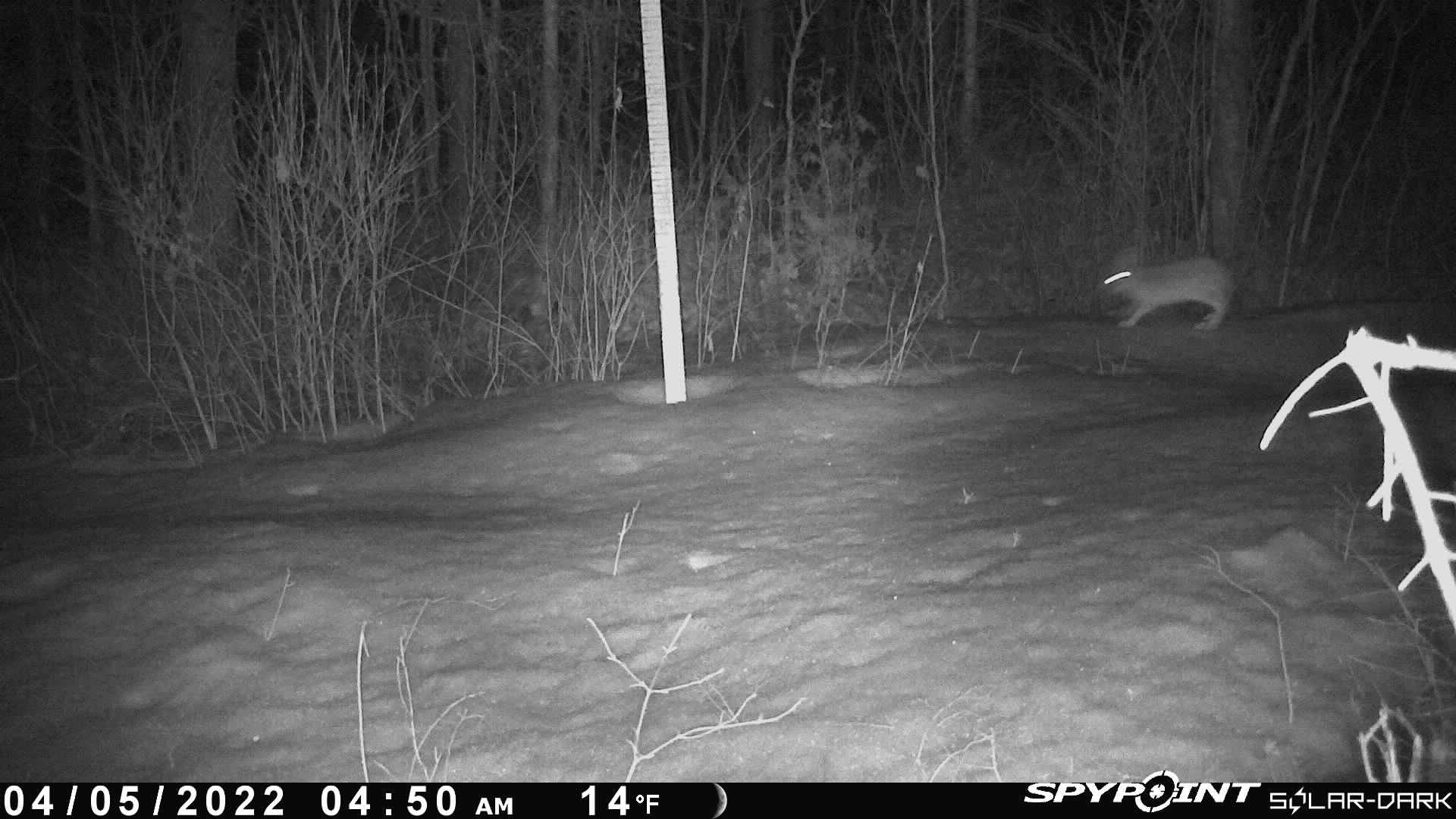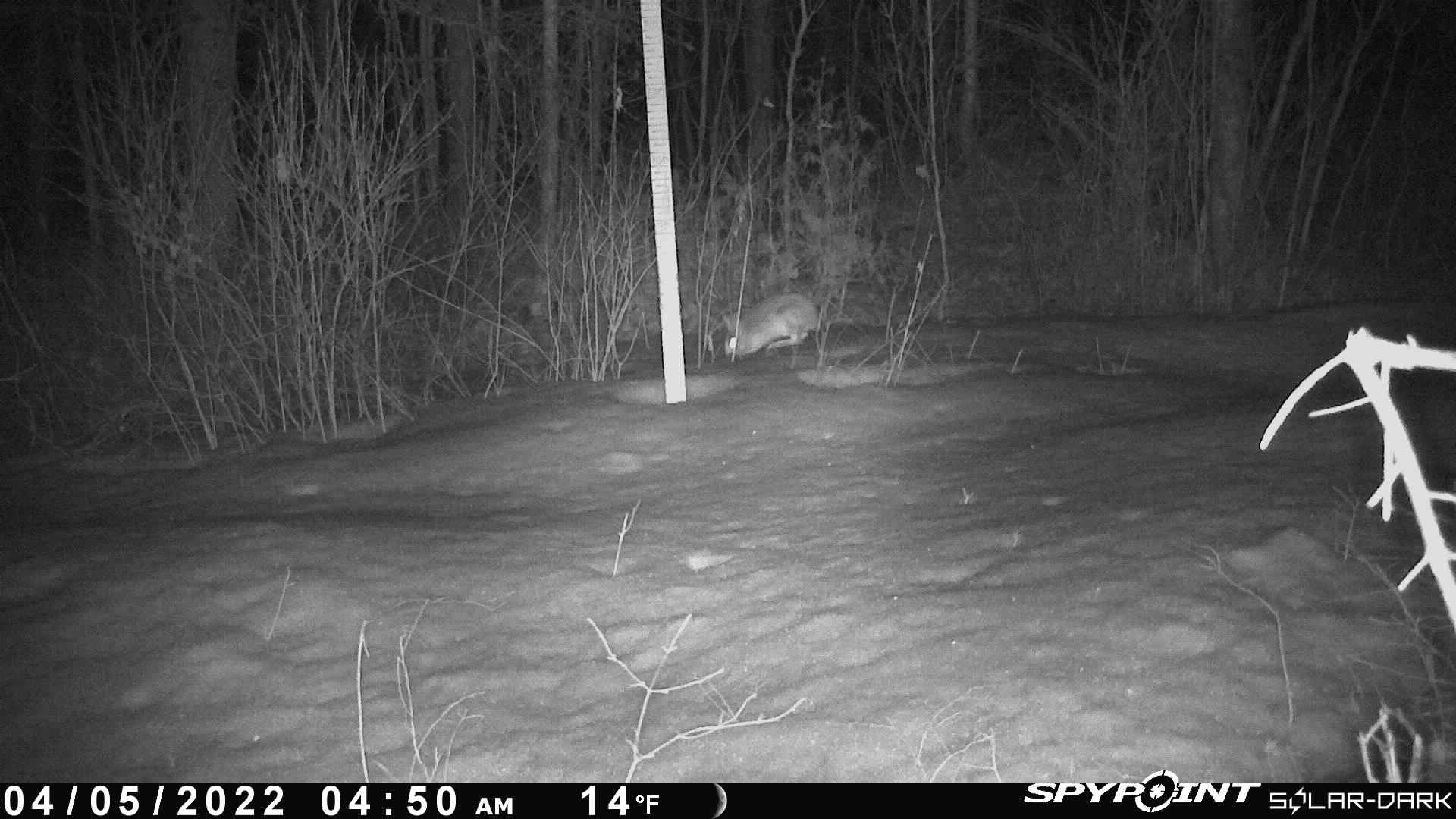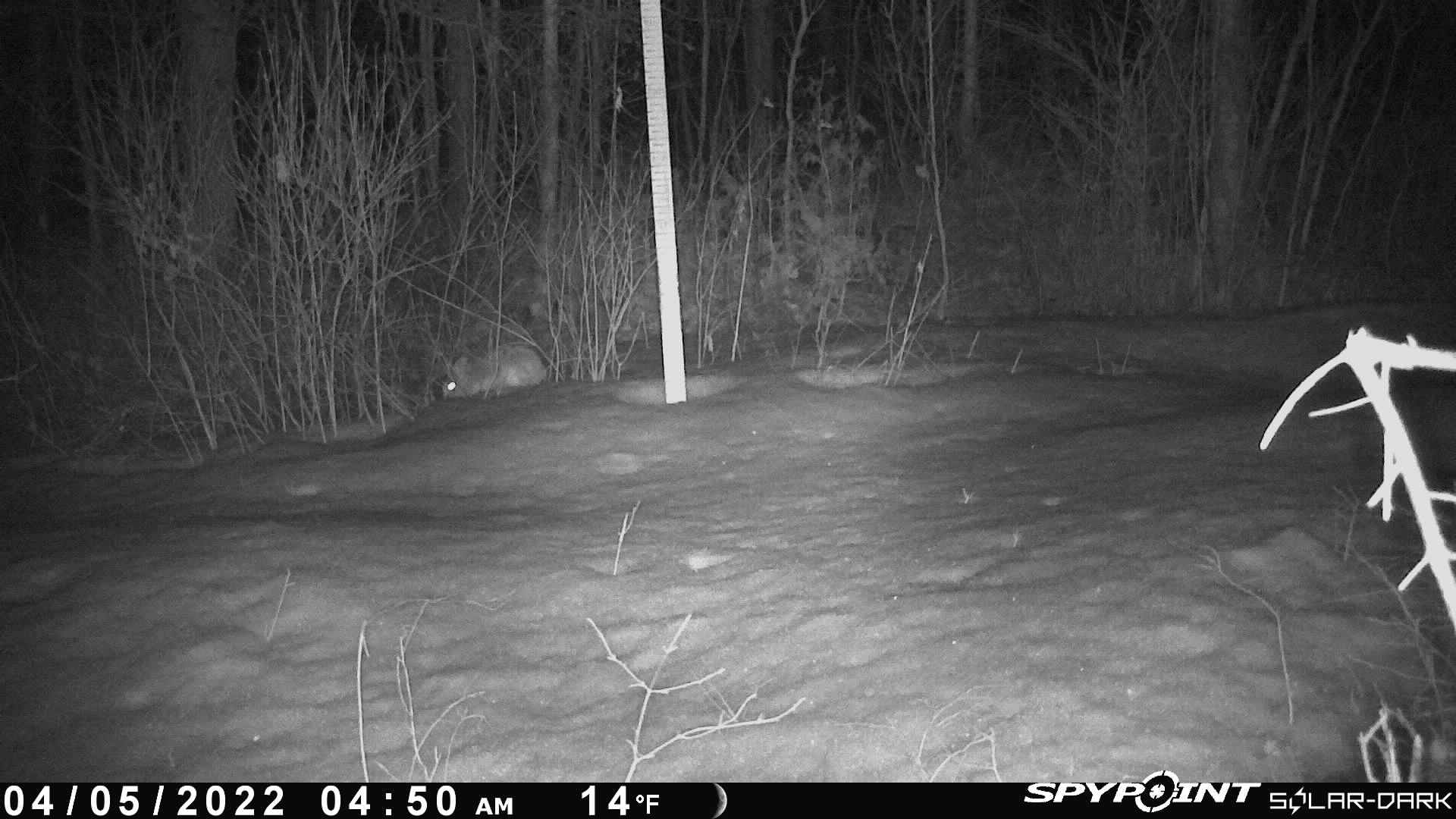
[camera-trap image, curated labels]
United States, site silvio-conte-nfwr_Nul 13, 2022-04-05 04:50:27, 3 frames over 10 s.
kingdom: Animalia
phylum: Chordata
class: Mammalia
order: Lagomorpha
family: Leporidae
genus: Lepus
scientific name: Lepus americanus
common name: snowshoe hare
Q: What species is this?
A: Snowshoe hare (Lepus americanus).